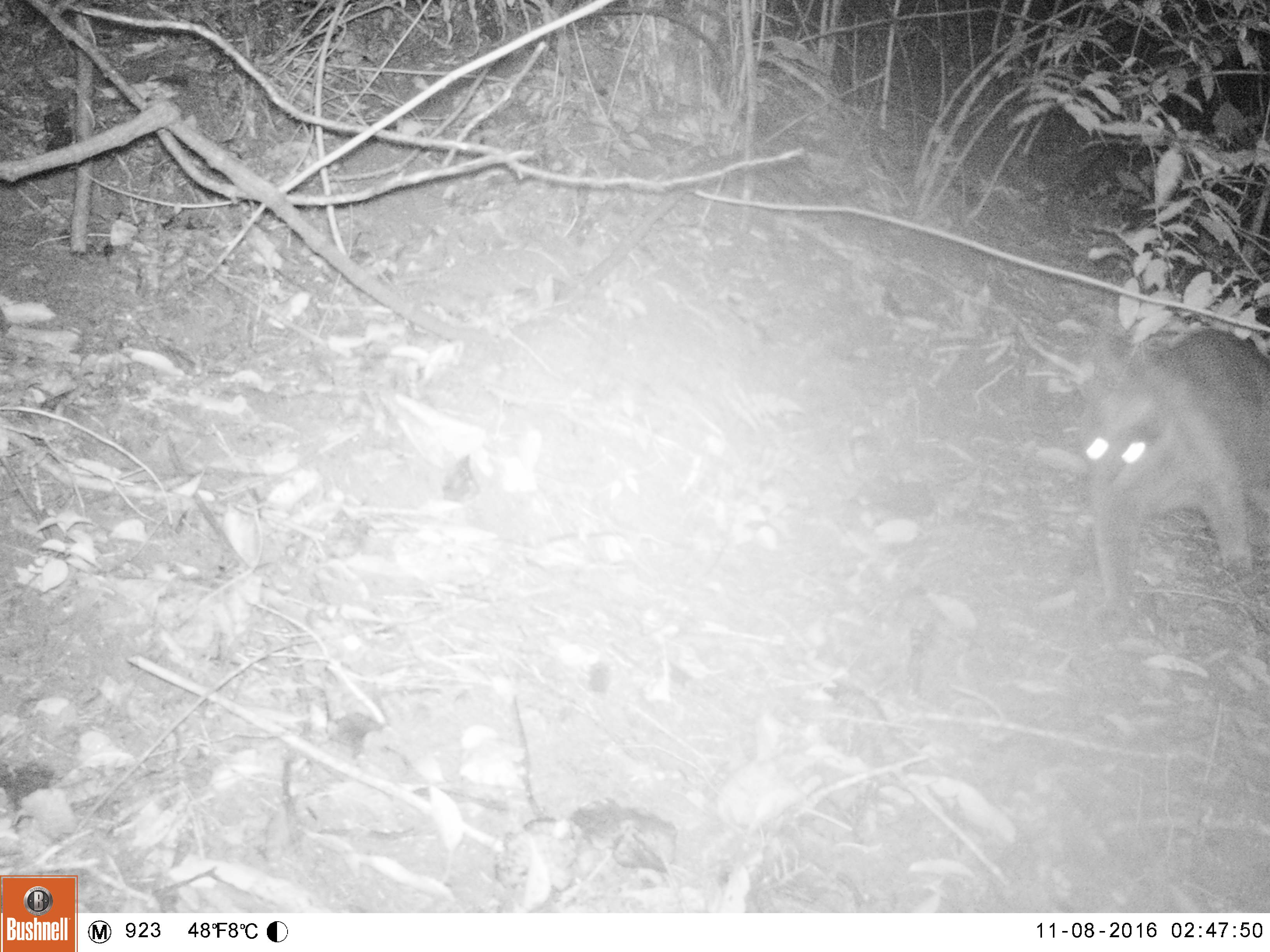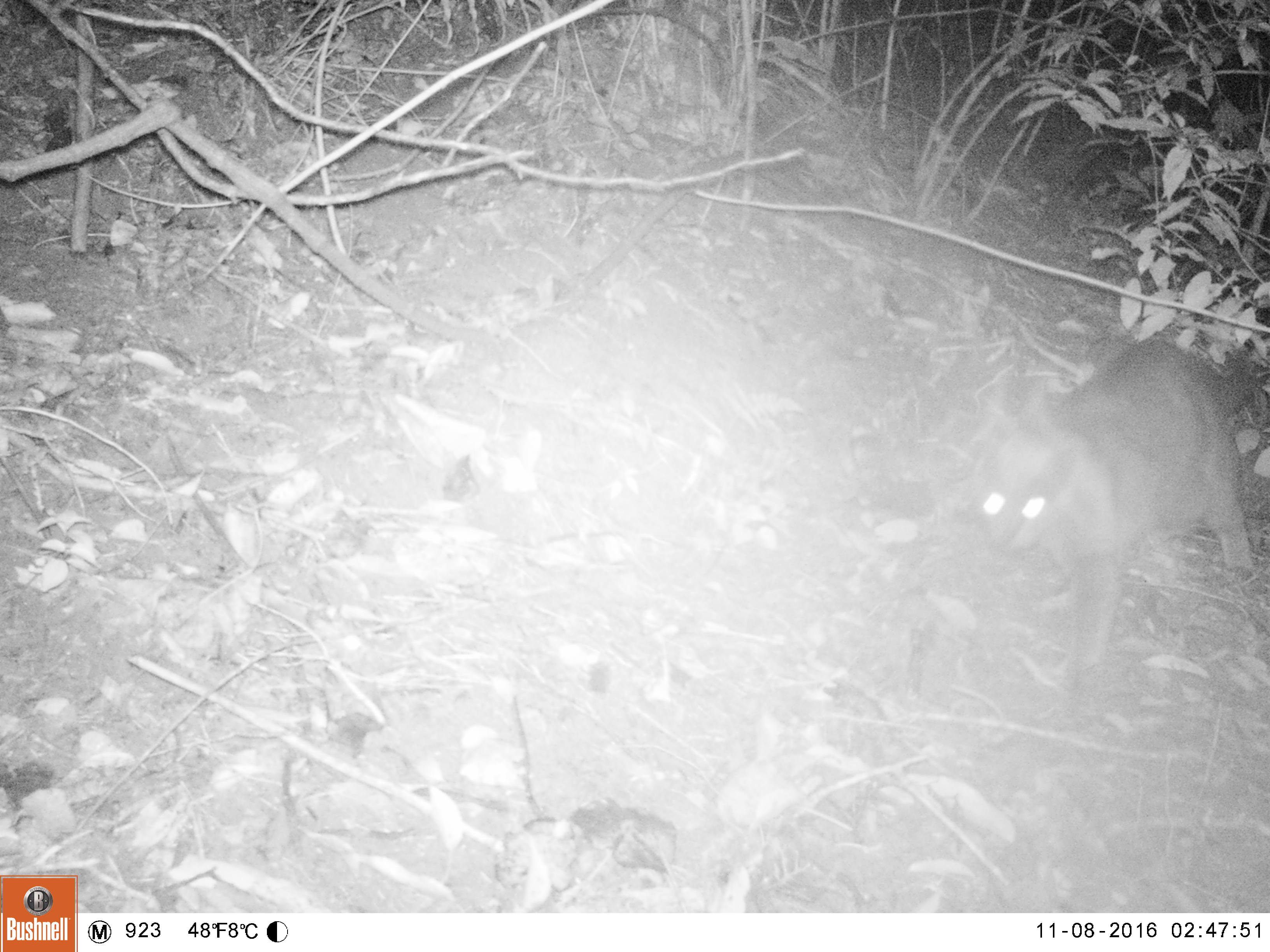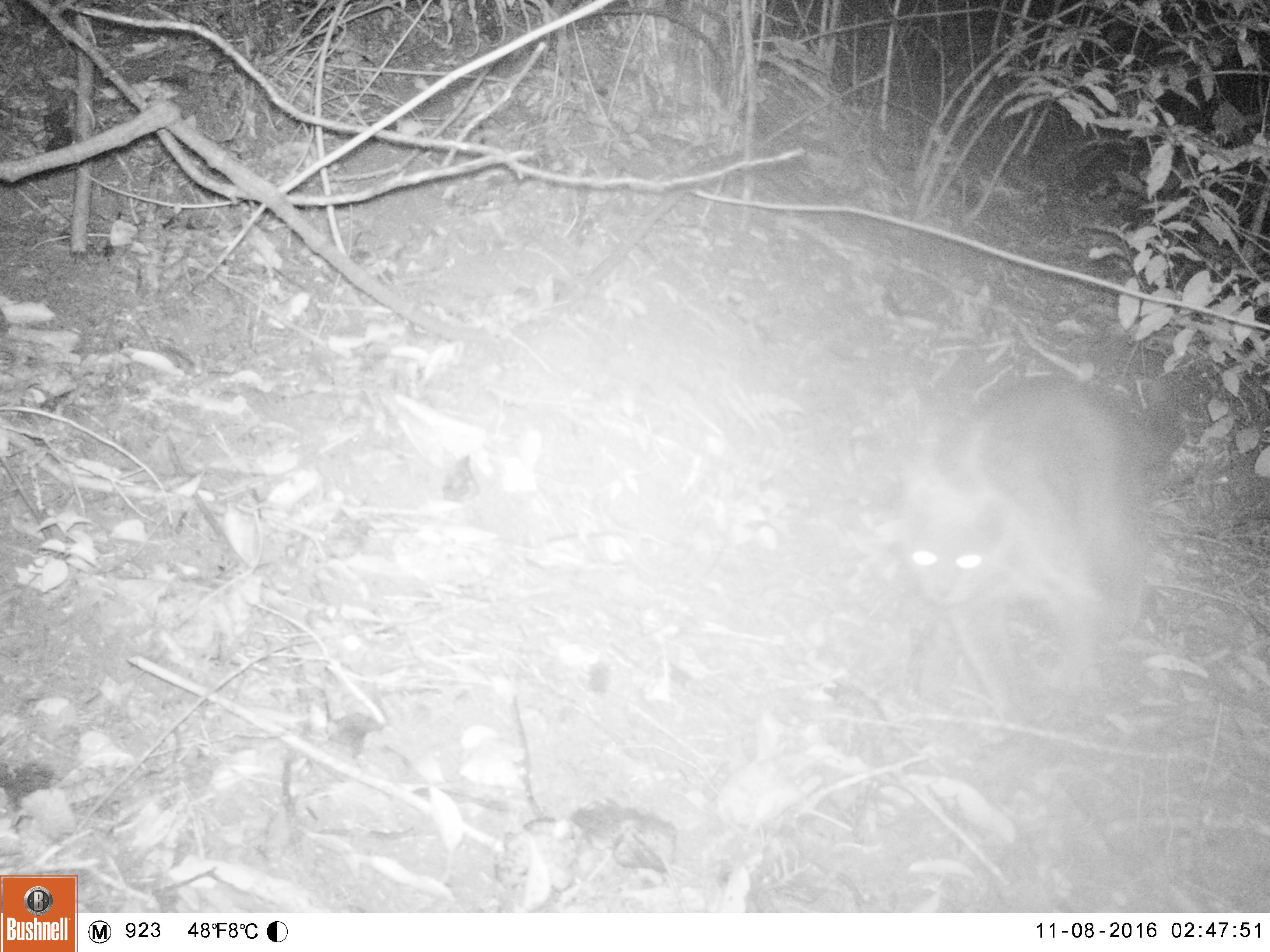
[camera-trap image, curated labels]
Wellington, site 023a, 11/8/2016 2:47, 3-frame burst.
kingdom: Animalia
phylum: Chordata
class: Mammalia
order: Carnivora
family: Felidae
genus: Felis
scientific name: Felis catus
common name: cat